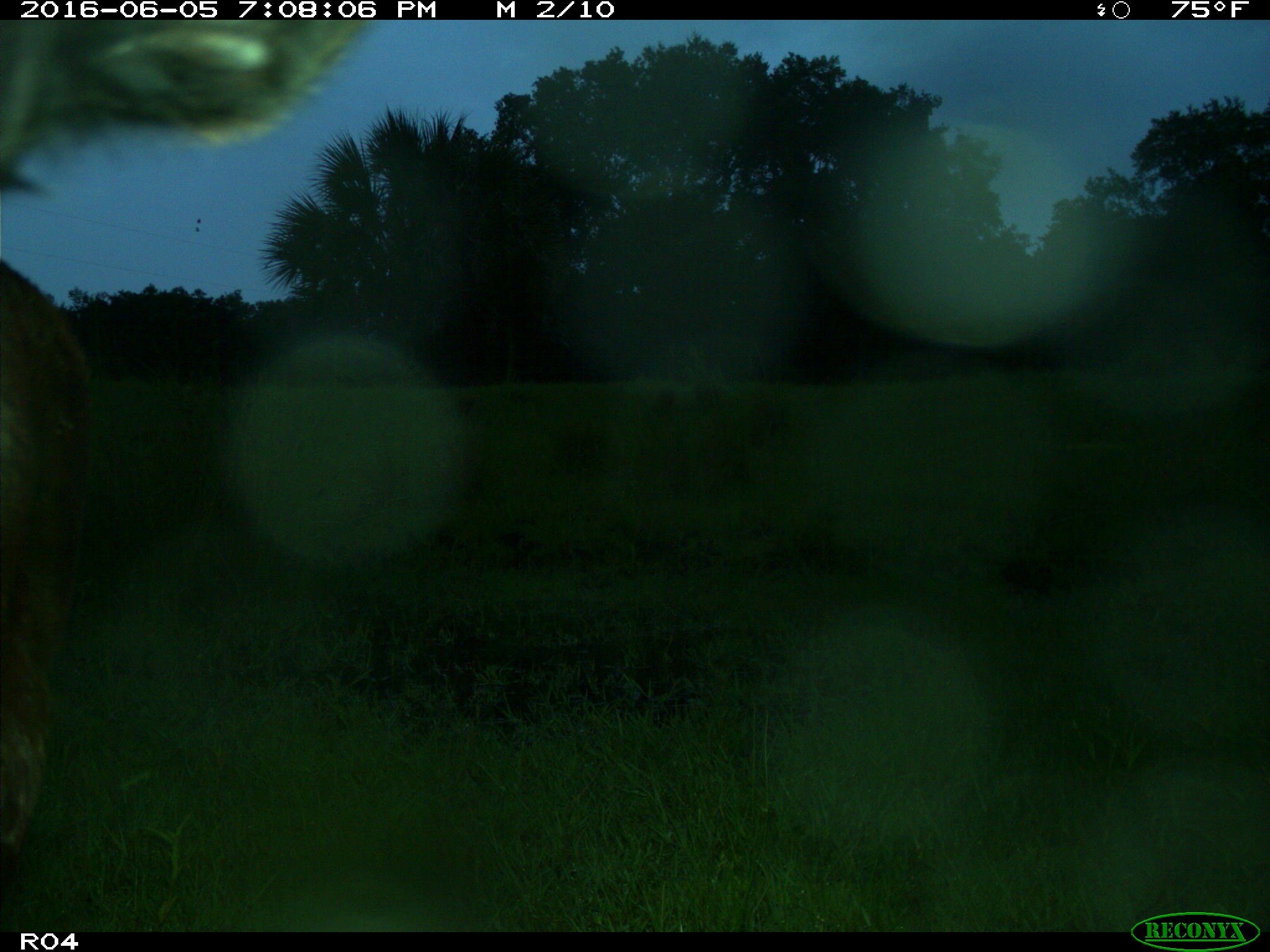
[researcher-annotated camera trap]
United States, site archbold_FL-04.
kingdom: Animalia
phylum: Chordata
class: Mammalia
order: Artiodactyla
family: Bovidae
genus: Bos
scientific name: Bos taurus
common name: domestic cow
Bos taurus (domestic cow).